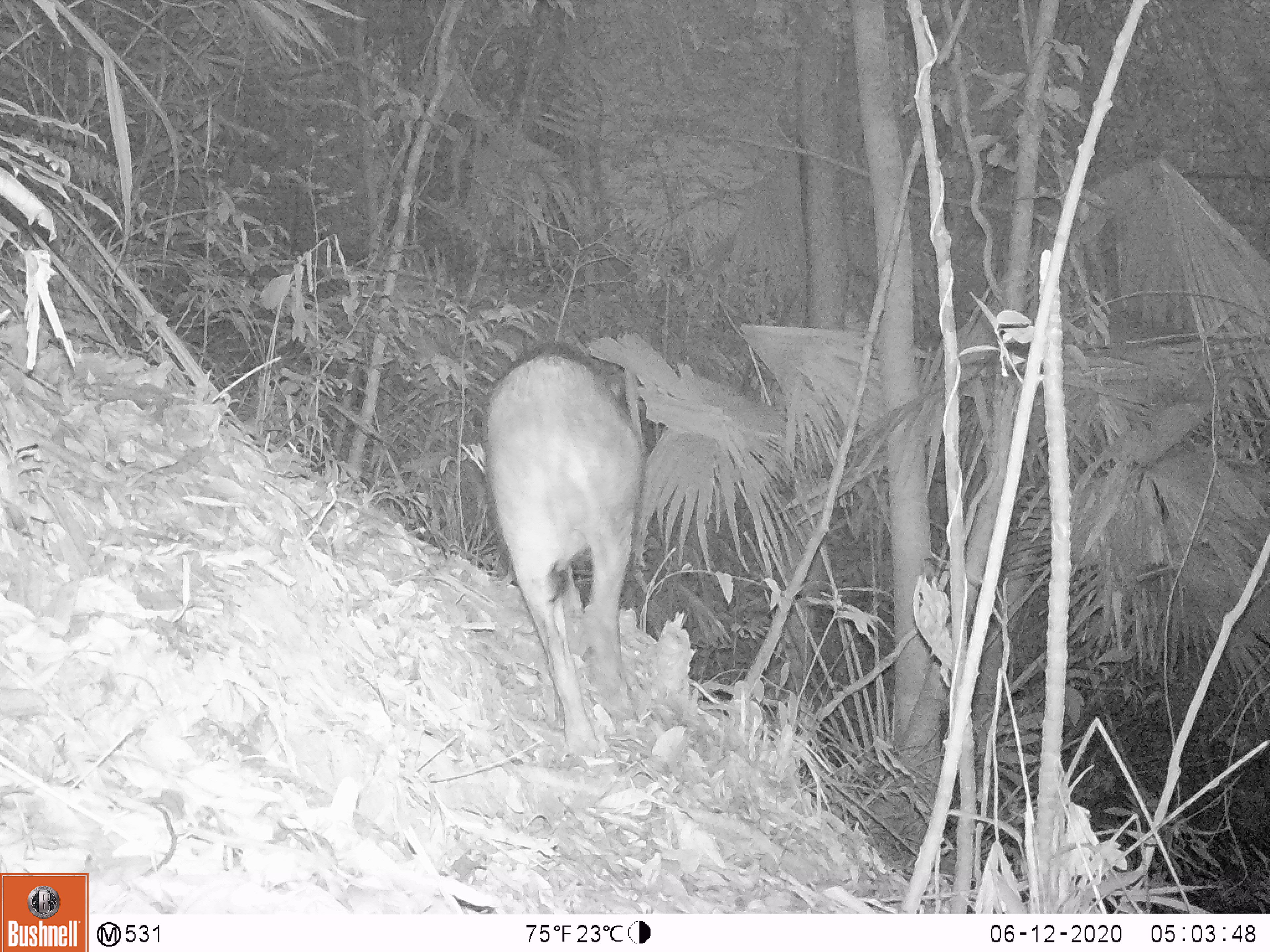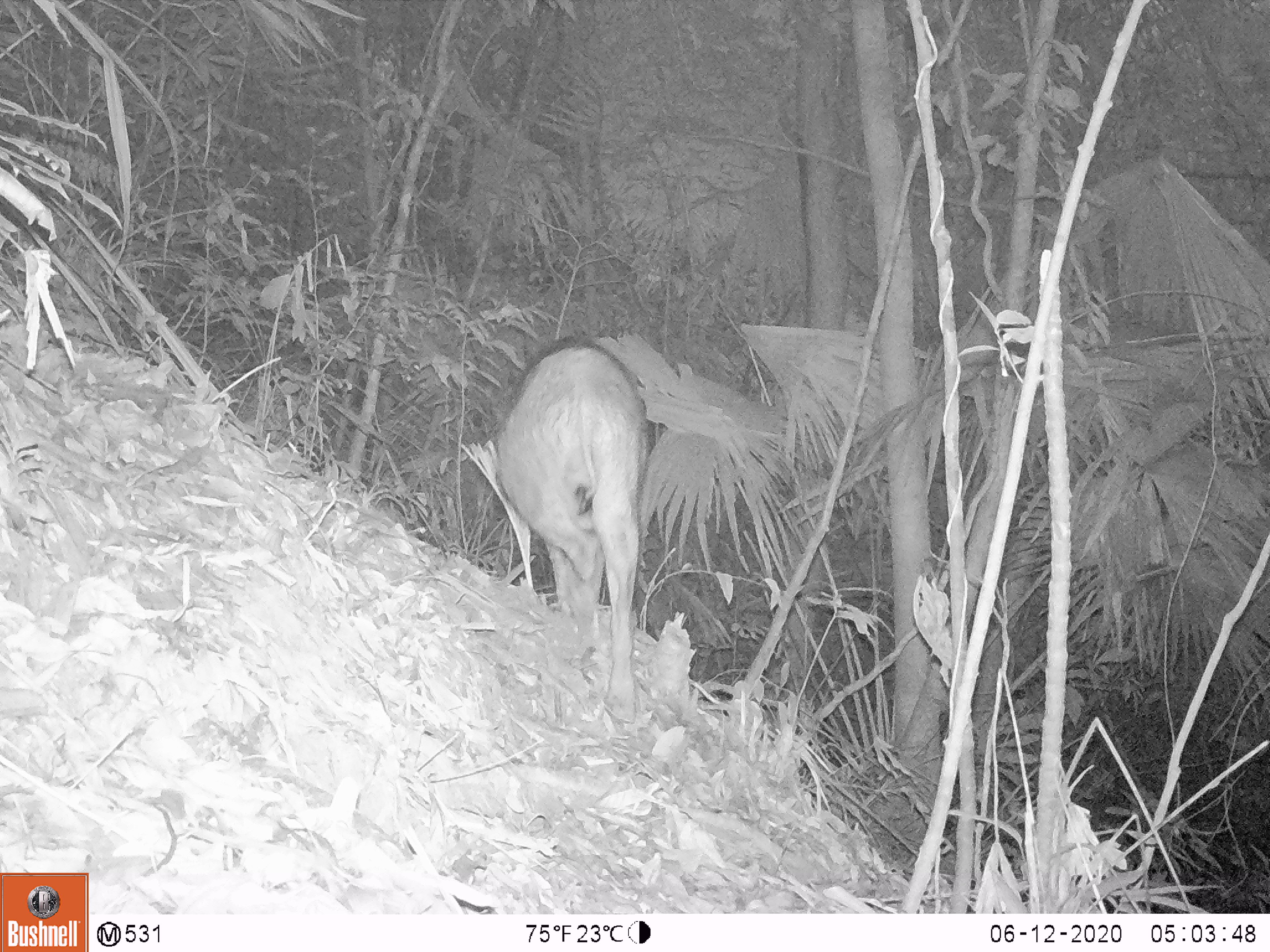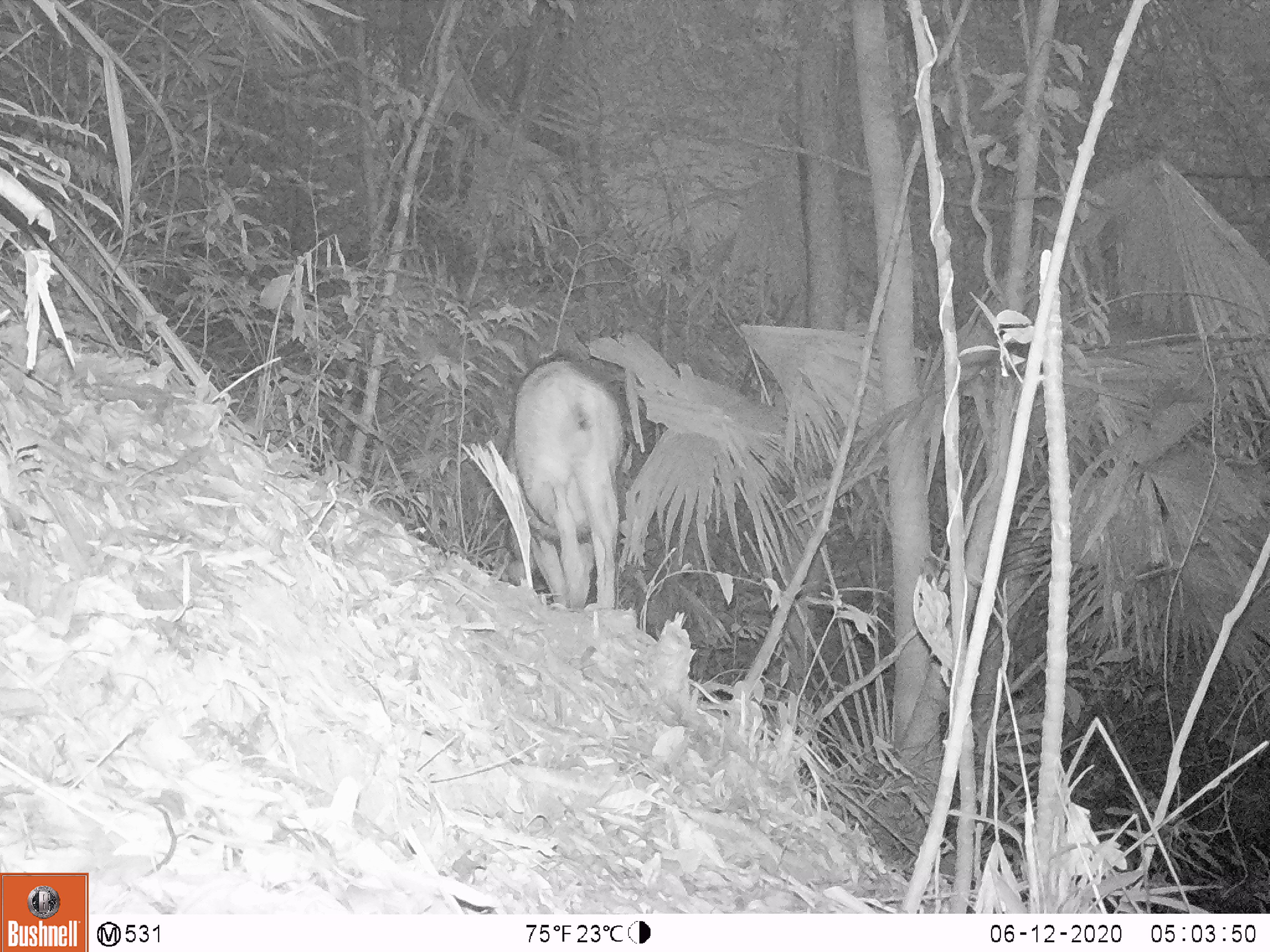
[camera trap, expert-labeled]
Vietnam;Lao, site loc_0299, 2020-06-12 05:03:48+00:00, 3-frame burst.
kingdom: Animalia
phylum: Chordata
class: Mammalia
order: Artiodactyla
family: Suidae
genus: Sus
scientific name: Sus scrofa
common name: eurasian wild pig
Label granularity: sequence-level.